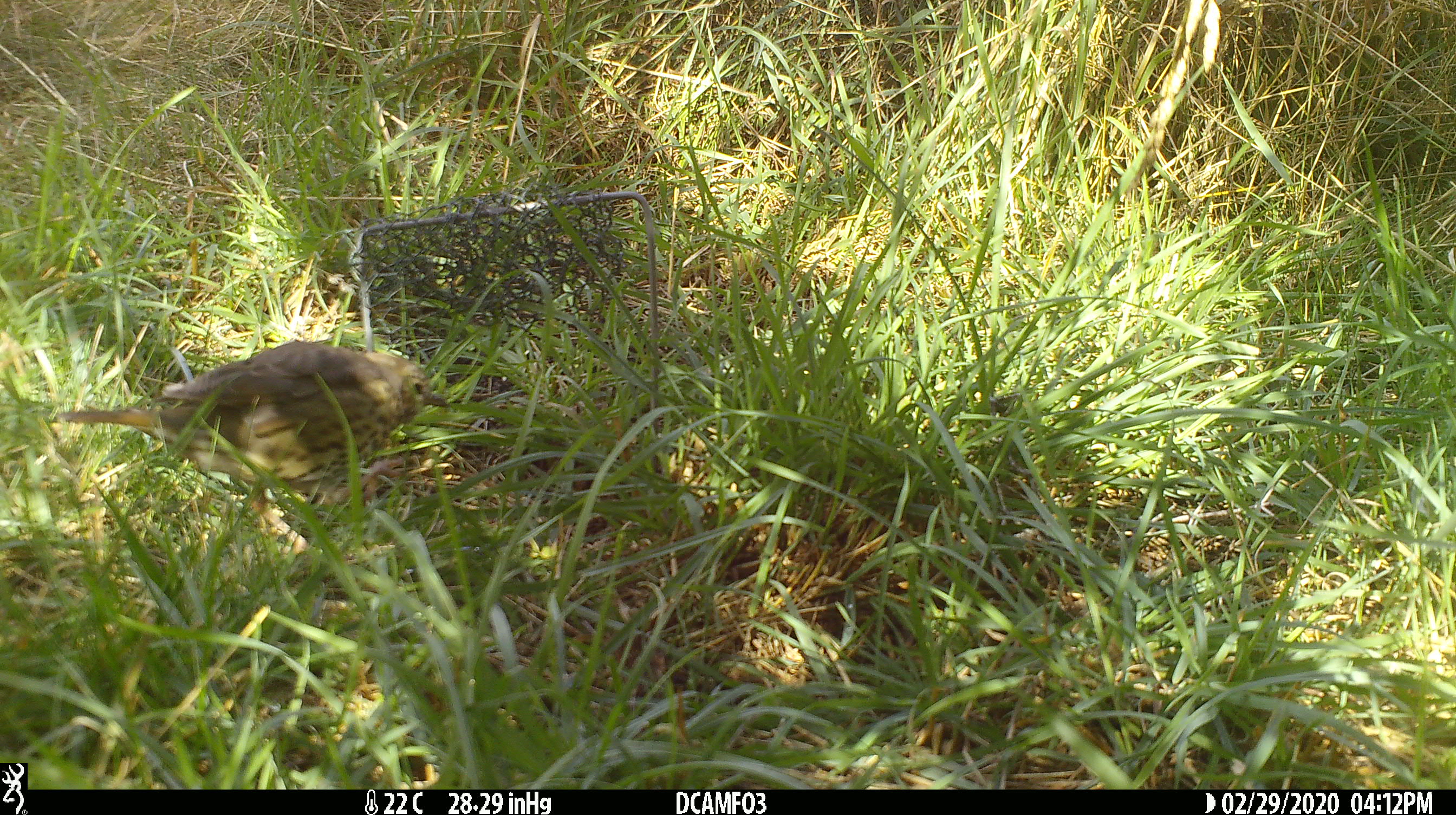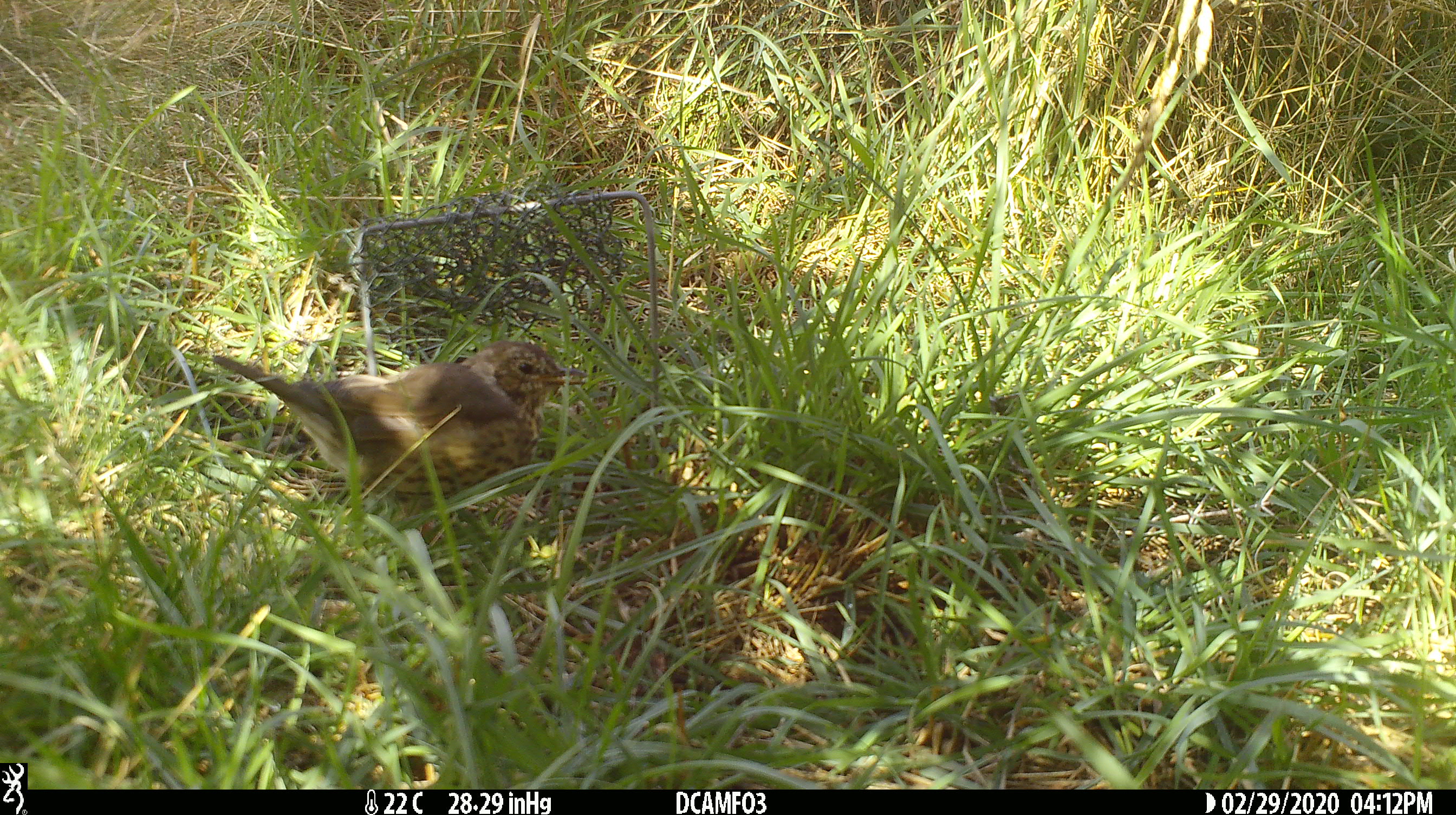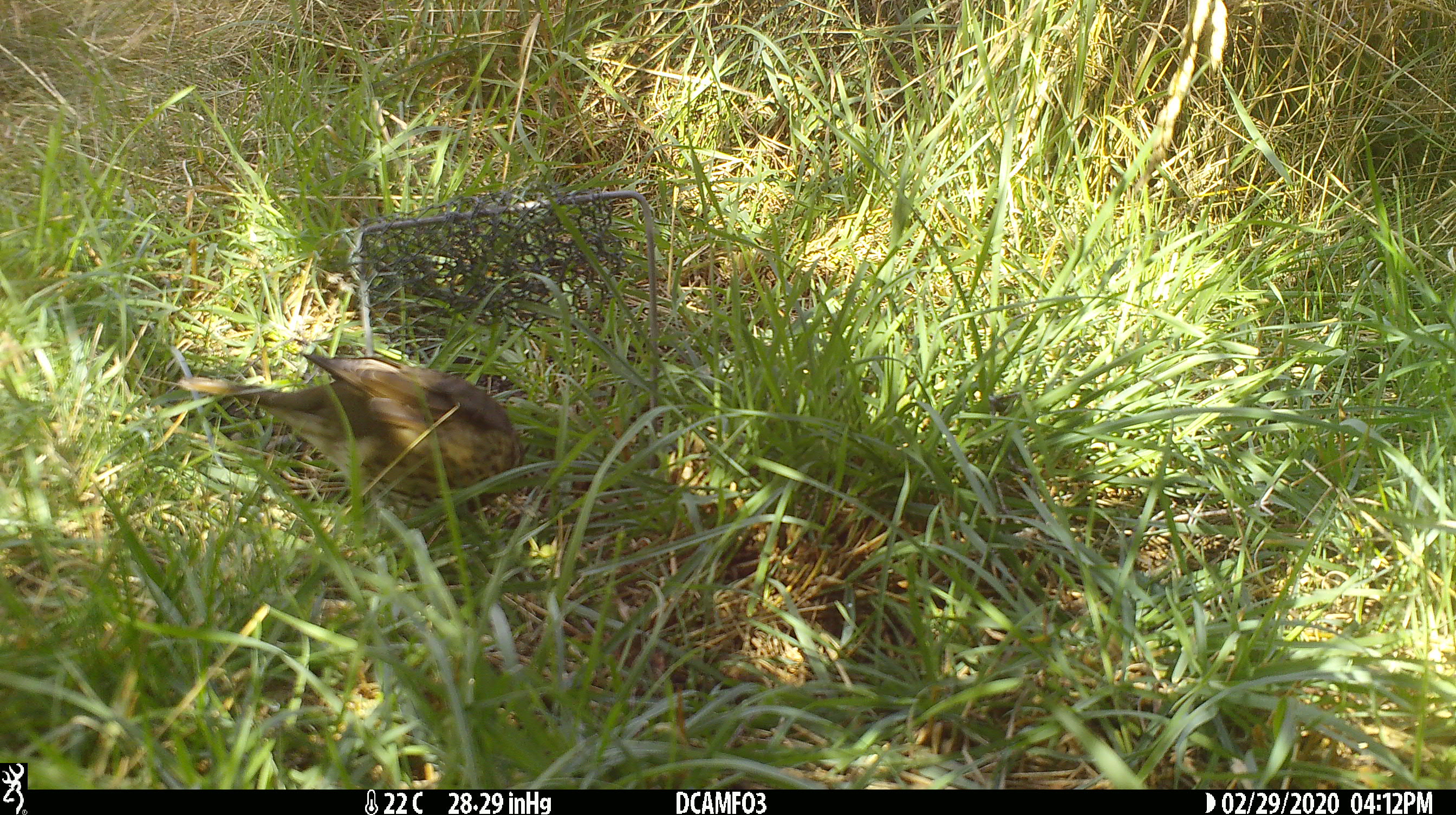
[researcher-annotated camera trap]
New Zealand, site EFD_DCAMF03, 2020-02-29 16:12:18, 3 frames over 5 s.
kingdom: Animalia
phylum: Chordata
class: Aves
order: Passeriformes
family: Turdidae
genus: Turdus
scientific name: Turdus philomelos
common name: song thrush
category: thrush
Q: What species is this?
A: Thrush (song thrush) (Turdus philomelos).